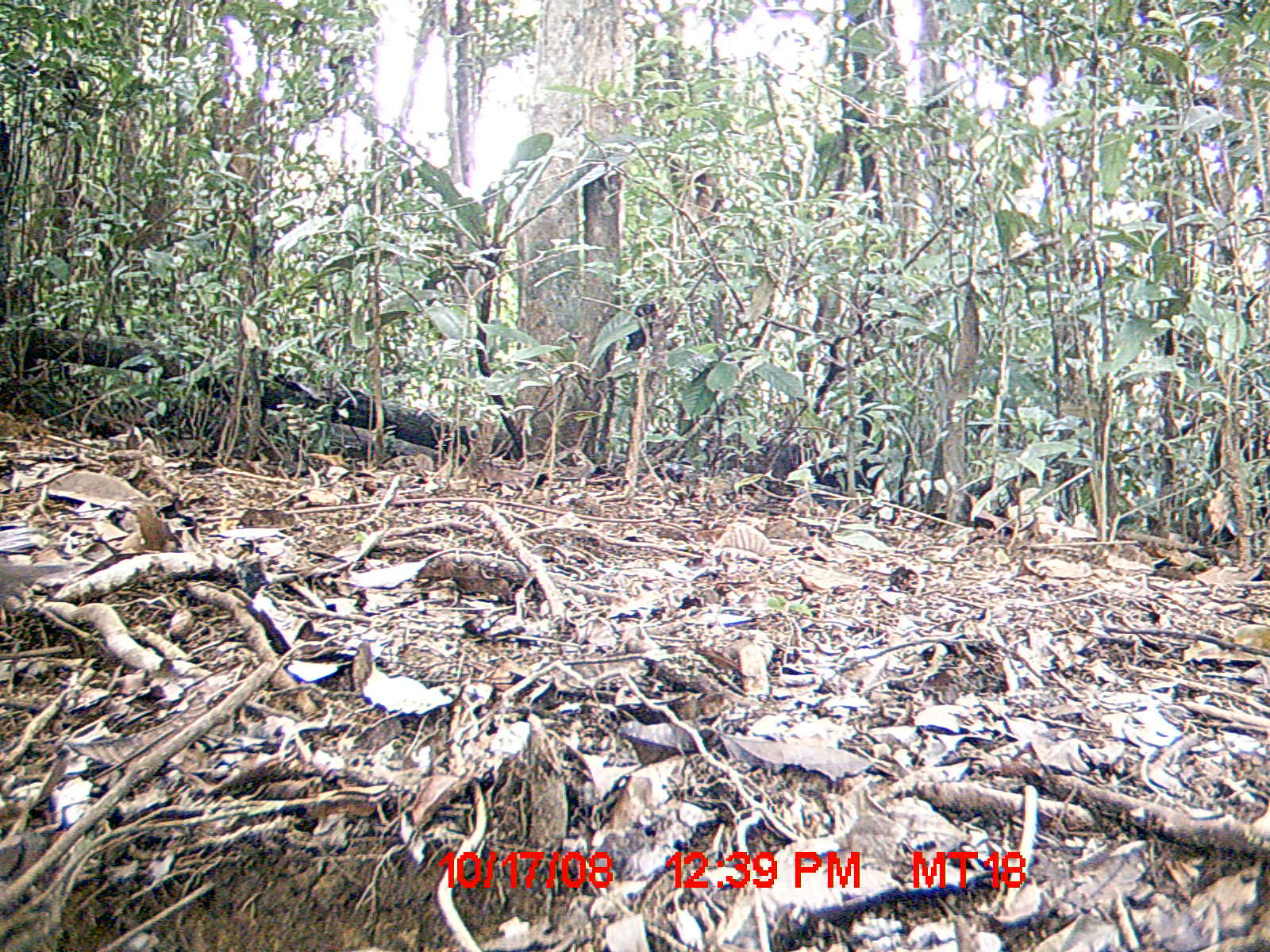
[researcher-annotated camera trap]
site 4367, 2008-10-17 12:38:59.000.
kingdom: Animalia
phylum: Chordata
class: Aves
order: Columbiformes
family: Columbidae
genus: Streptopelia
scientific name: Streptopelia picturata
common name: madagascar turtle-dove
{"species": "Streptopelia picturata (madagascar turtle-dove)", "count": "1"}